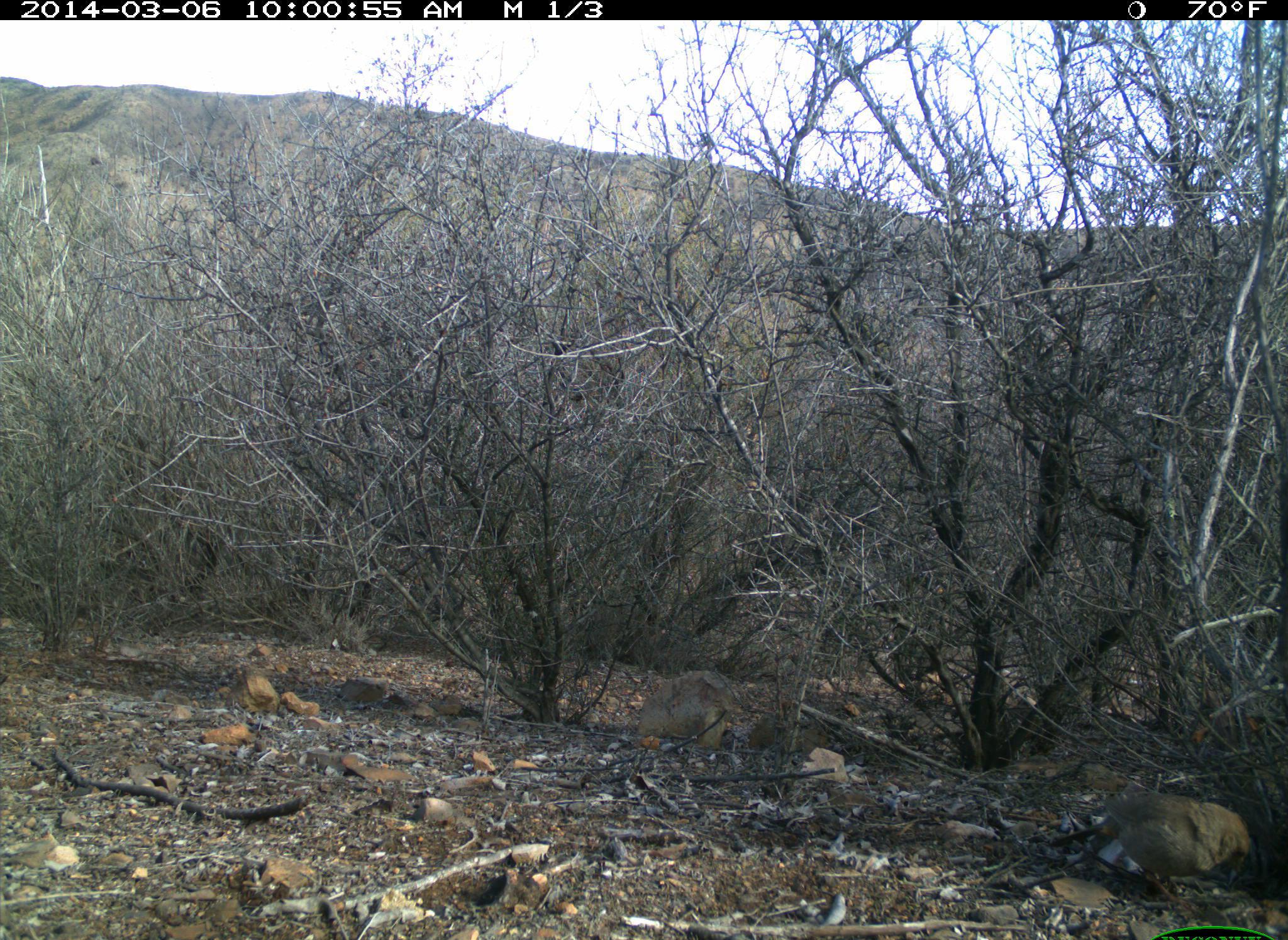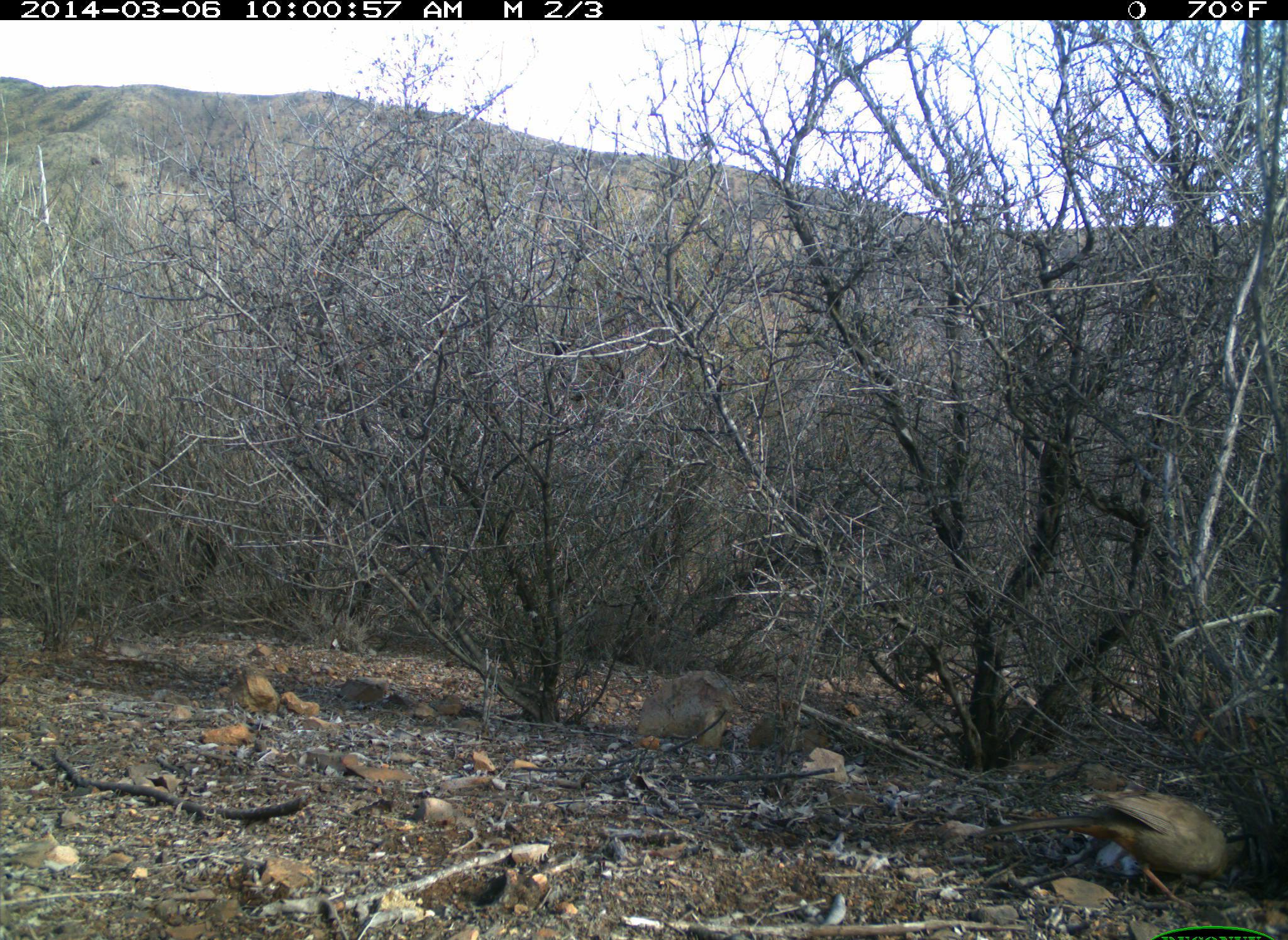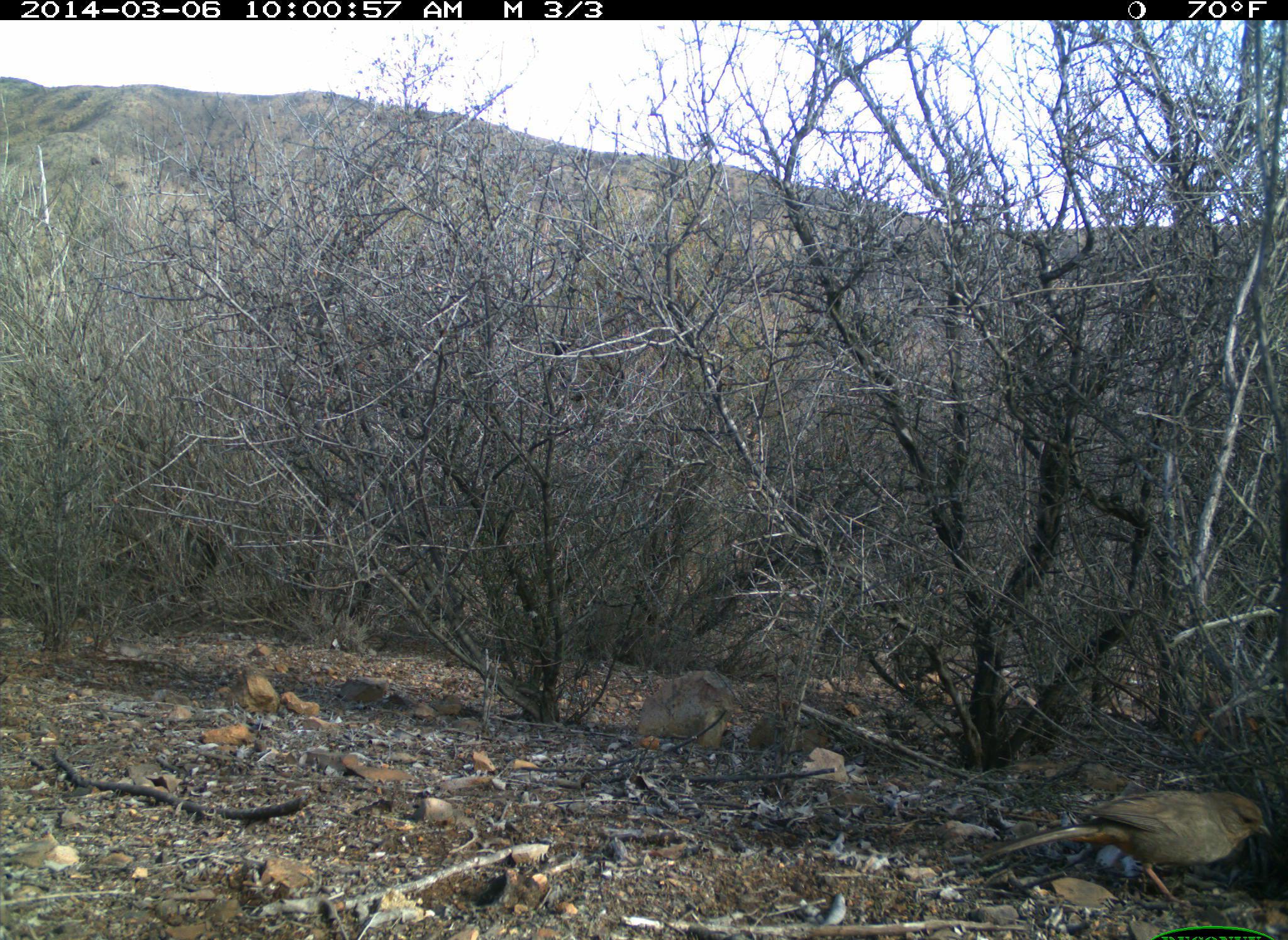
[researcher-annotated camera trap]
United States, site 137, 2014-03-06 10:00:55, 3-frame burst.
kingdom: Animalia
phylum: Chordata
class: Aves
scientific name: Aves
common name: bird